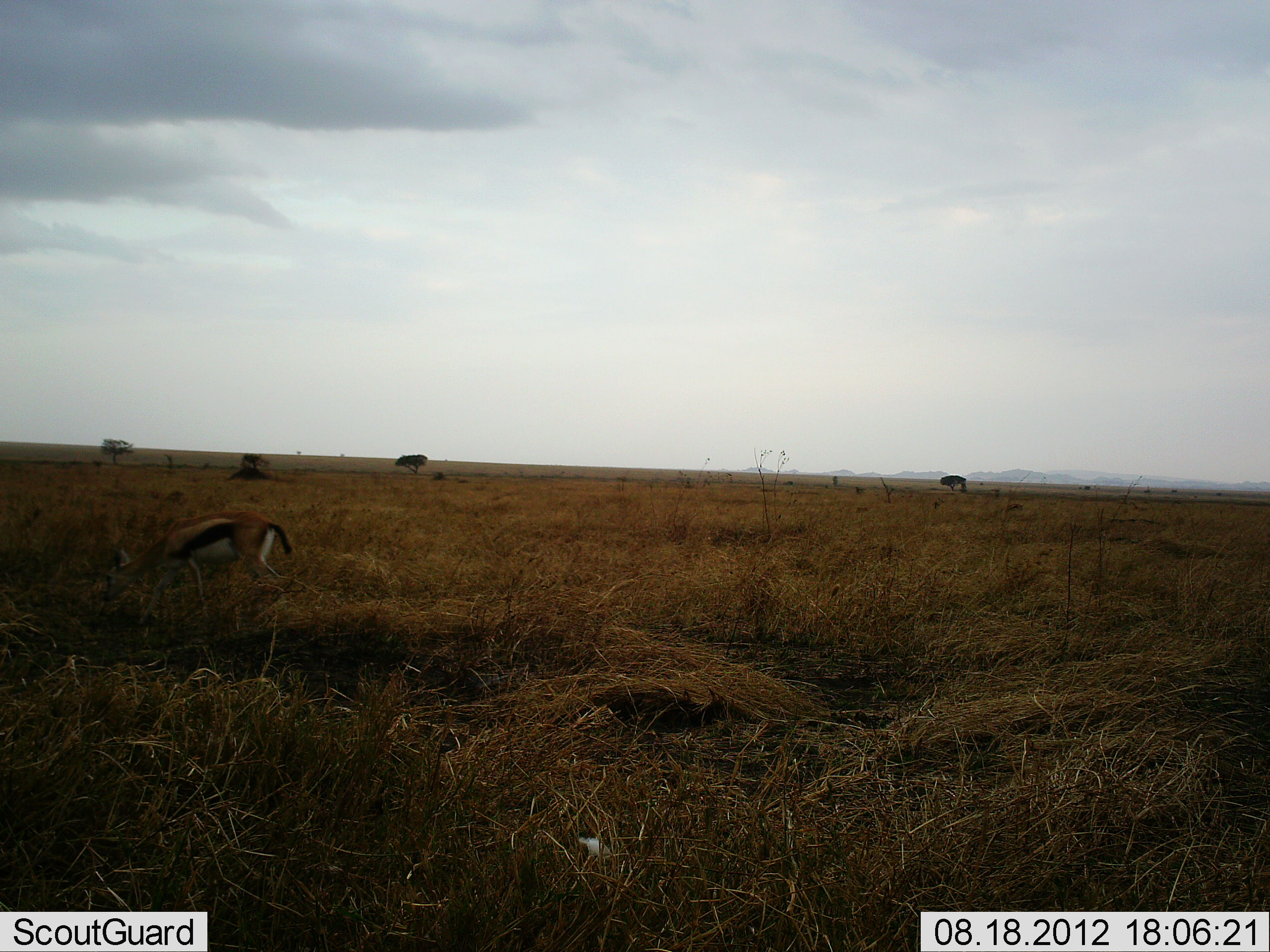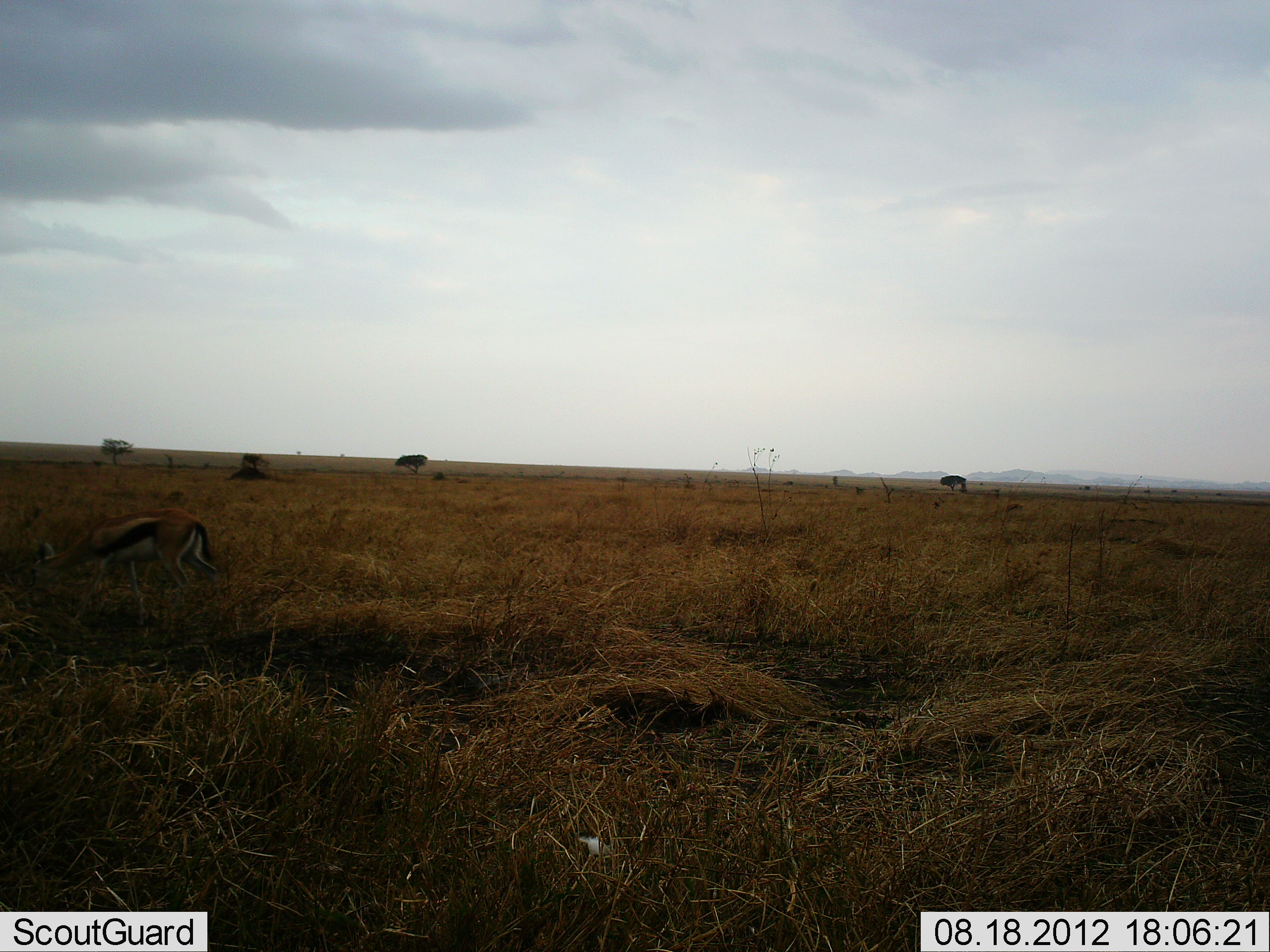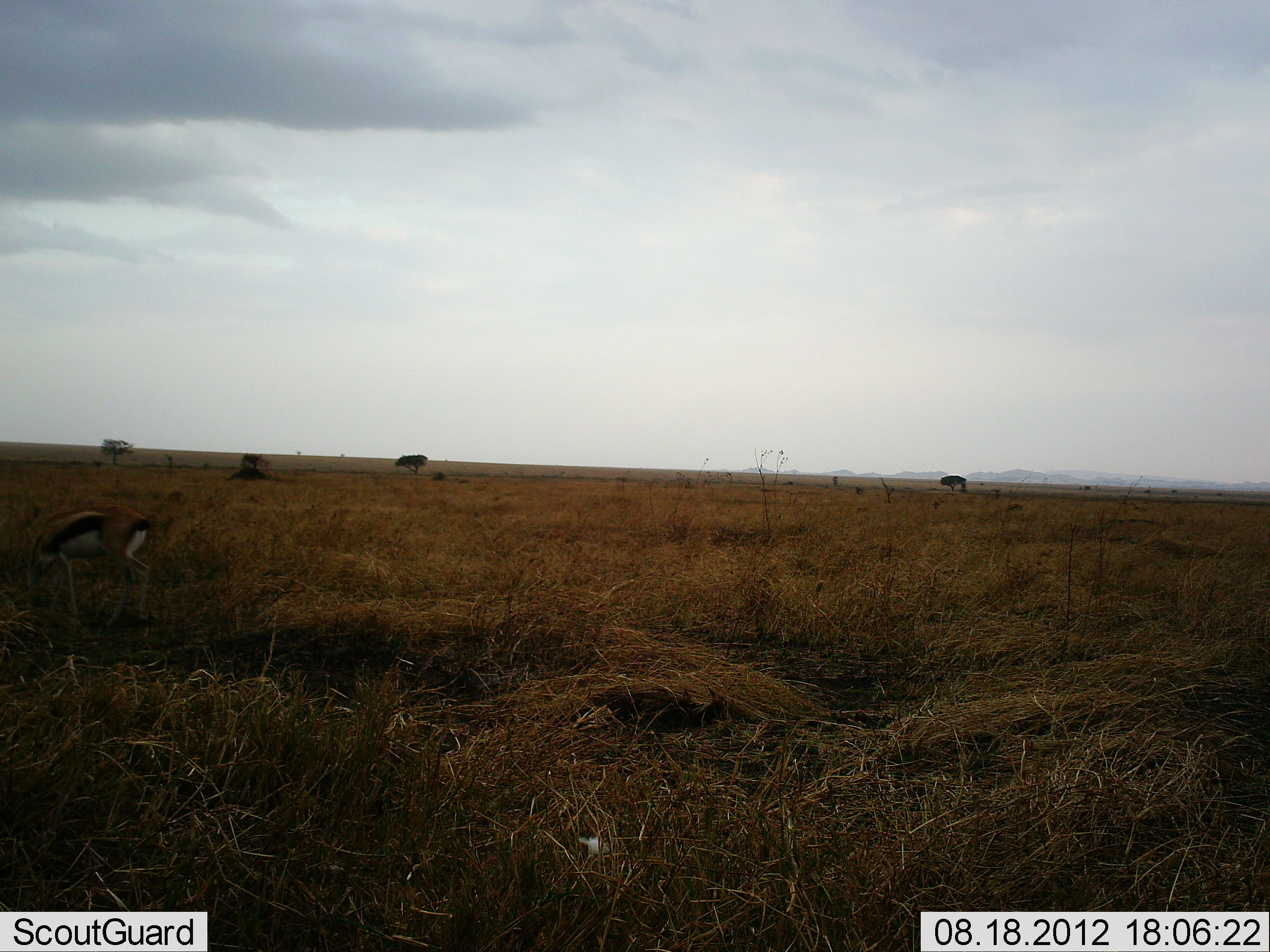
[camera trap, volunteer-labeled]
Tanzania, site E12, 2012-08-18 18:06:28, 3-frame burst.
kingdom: Animalia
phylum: Chordata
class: Mammalia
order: Artiodactyla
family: Bovidae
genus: Eudorcas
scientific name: Eudorcas thomsonii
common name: thomson's gazelle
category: gazellethomsons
Gazellethomsons (thomson's gazelle) (Eudorcas thomsonii), count 1. Behavior (volunteer vote fractions): standing 0%, resting 0%, moving 0%, interacting 0%. Young present (vote fraction): 0%. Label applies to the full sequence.